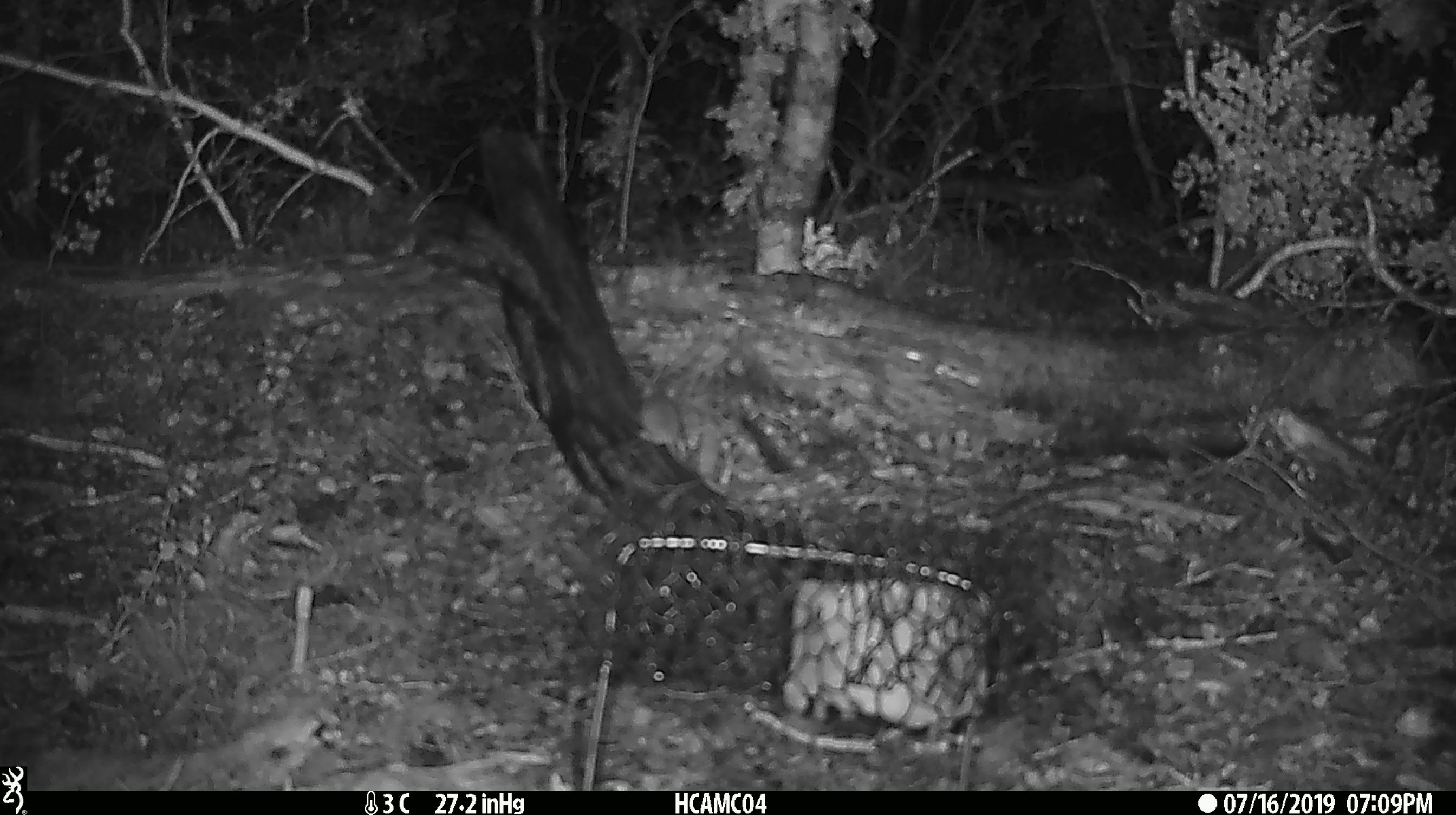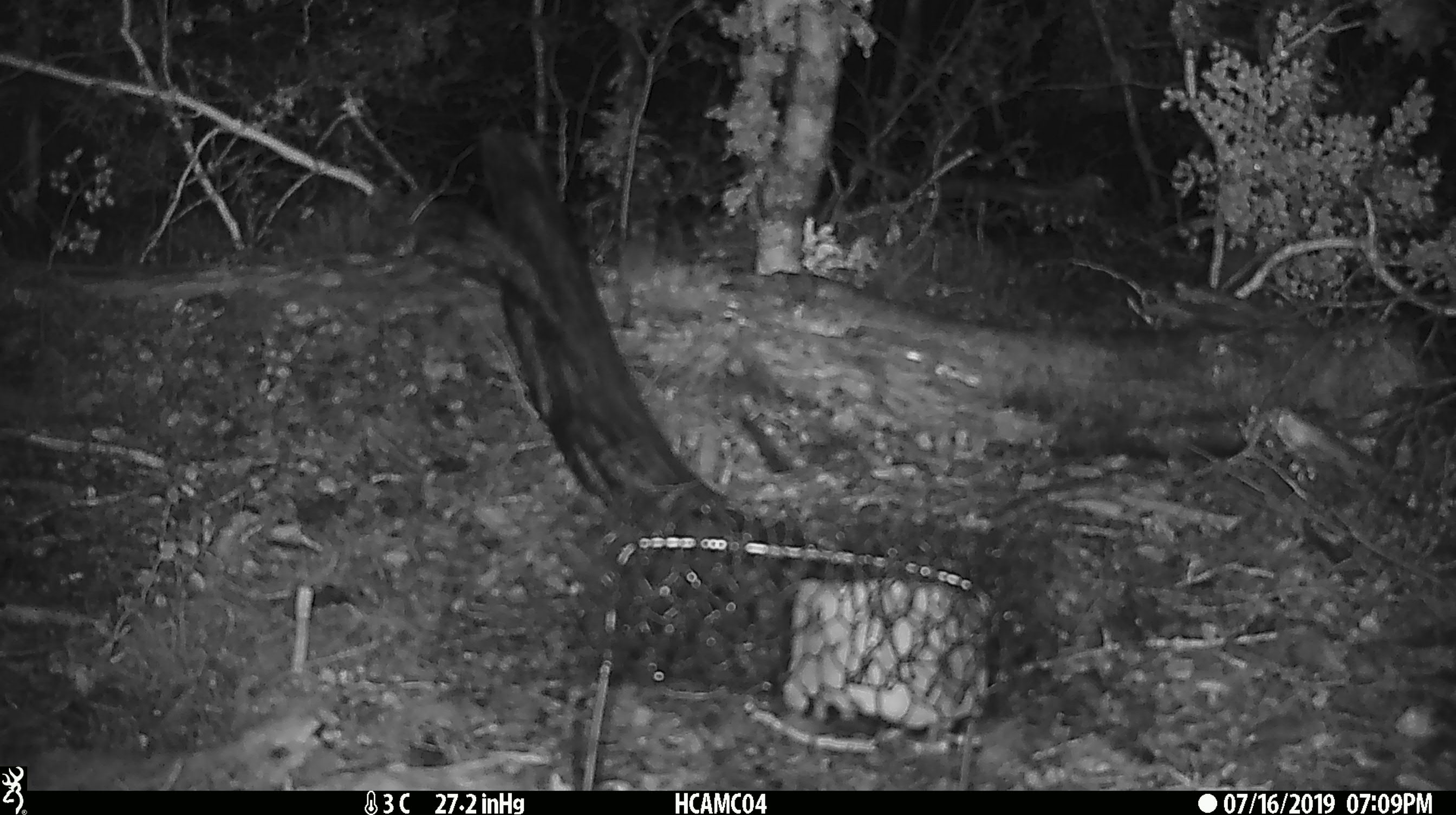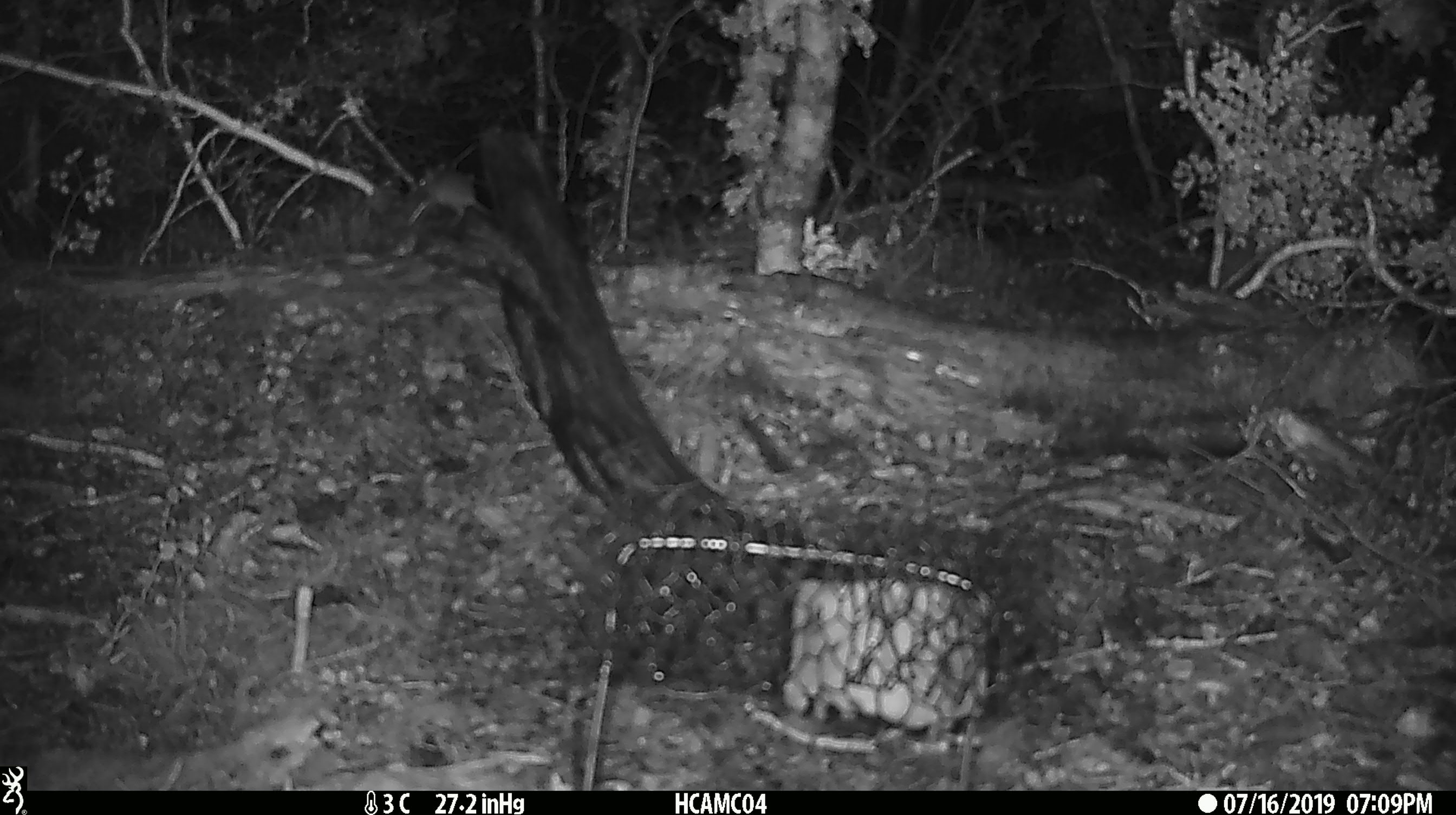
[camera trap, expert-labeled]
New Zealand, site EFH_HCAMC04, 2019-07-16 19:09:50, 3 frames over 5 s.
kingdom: Animalia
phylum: Chordata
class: Mammalia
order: Rodentia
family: Muridae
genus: Mus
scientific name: Mus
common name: mouse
Mouse (Mus).